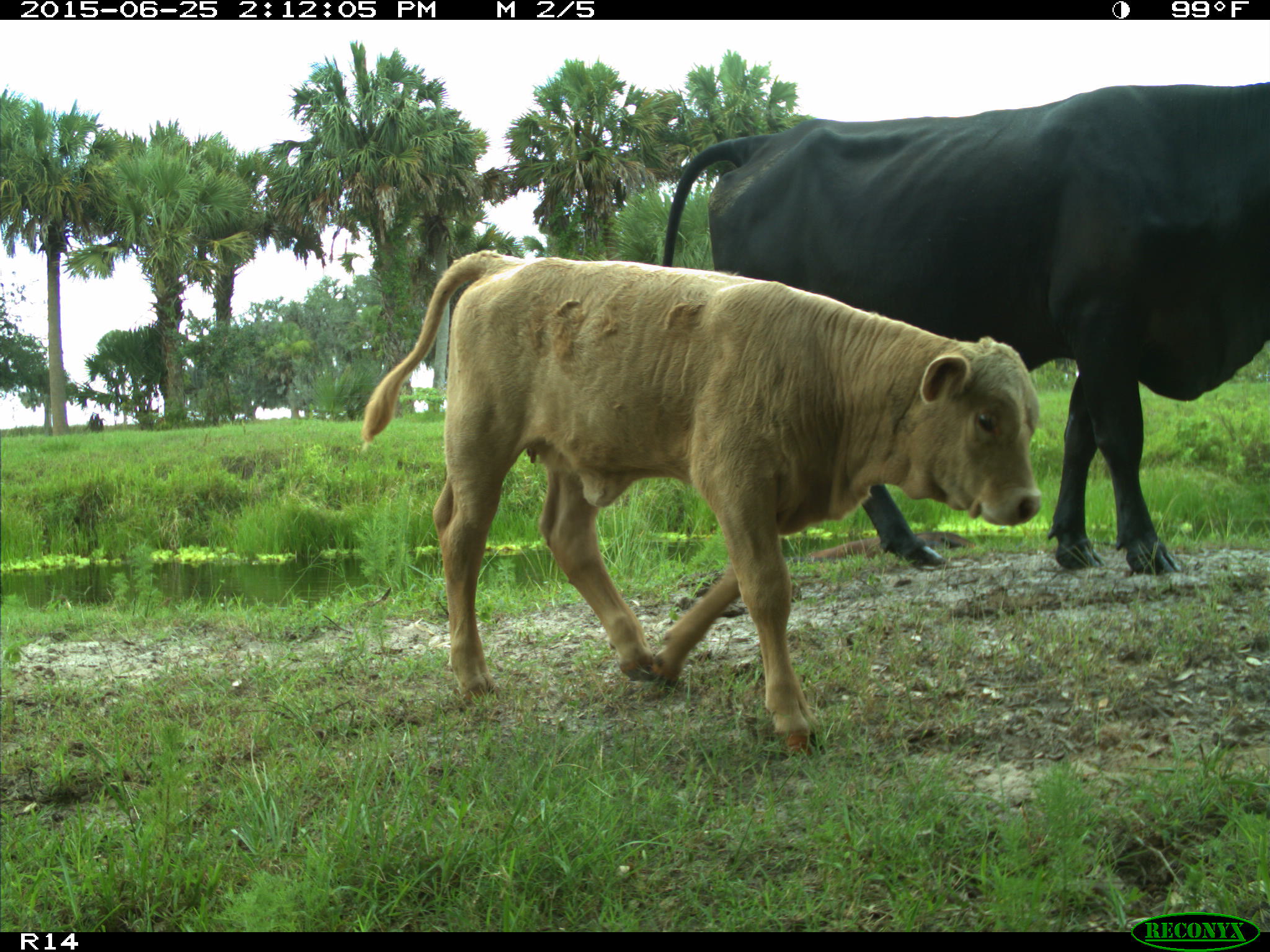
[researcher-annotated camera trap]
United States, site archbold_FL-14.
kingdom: Animalia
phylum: Chordata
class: Mammalia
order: Artiodactyla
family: Bovidae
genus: Bos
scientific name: Bos taurus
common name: domestic cow